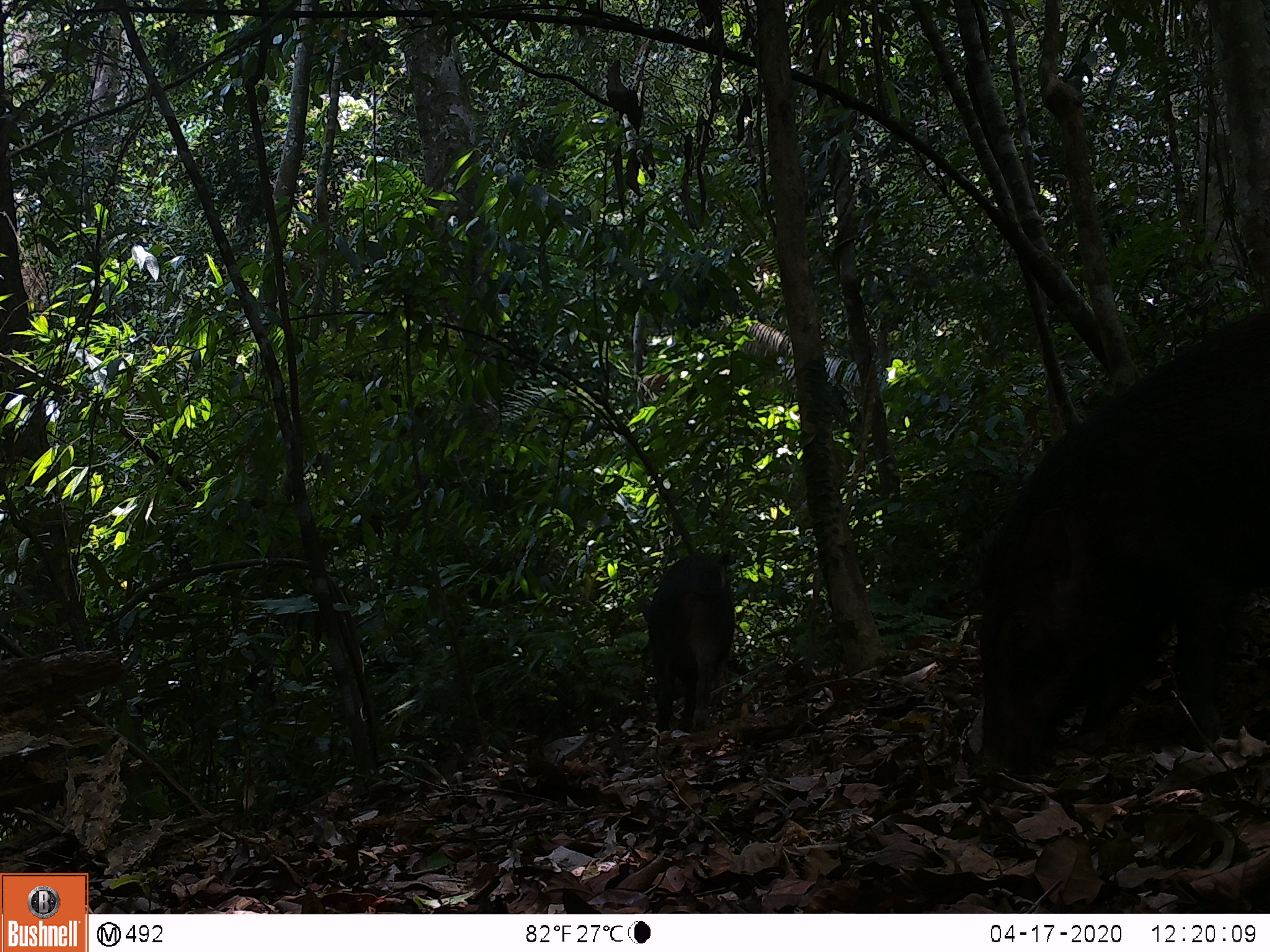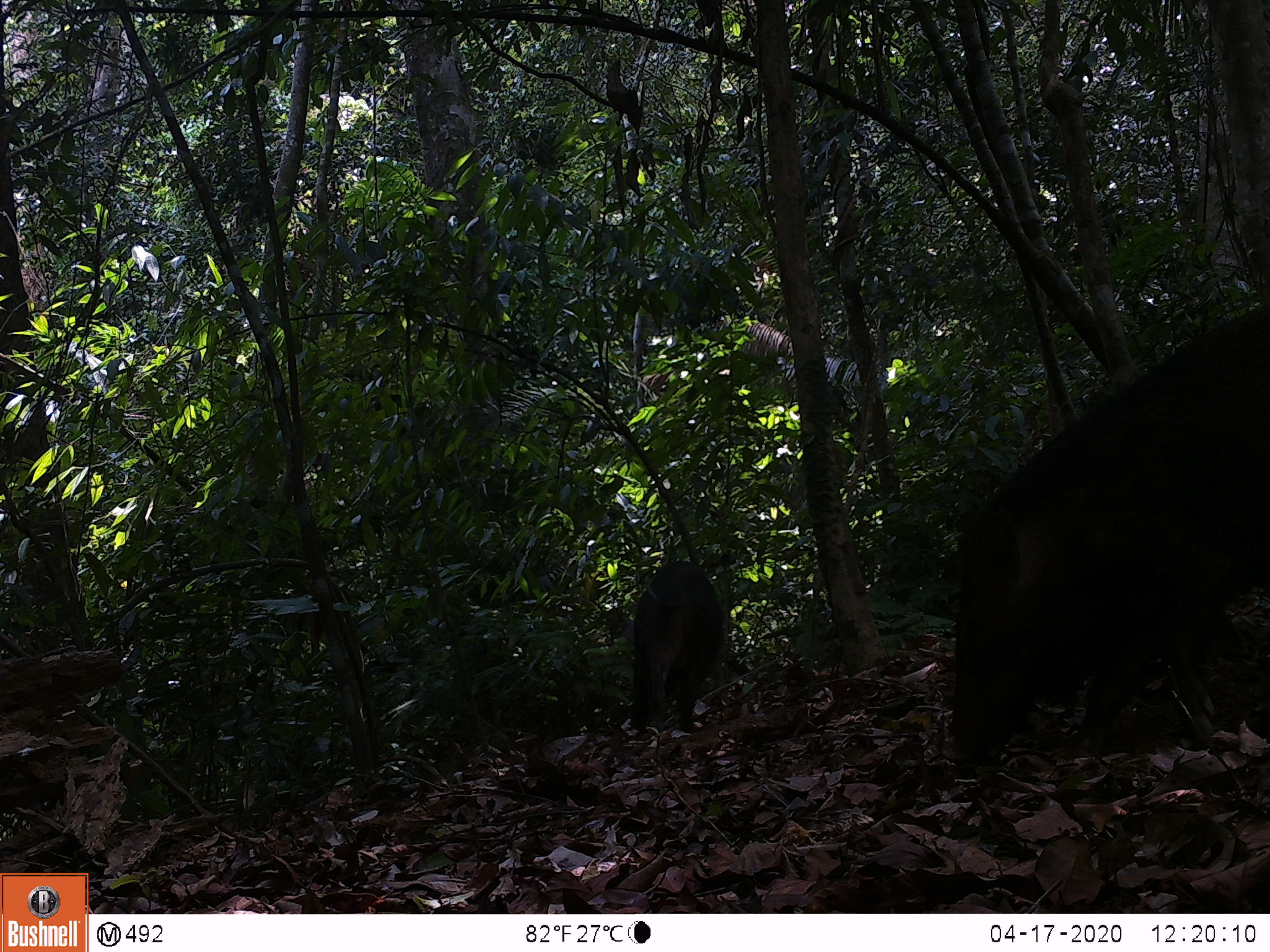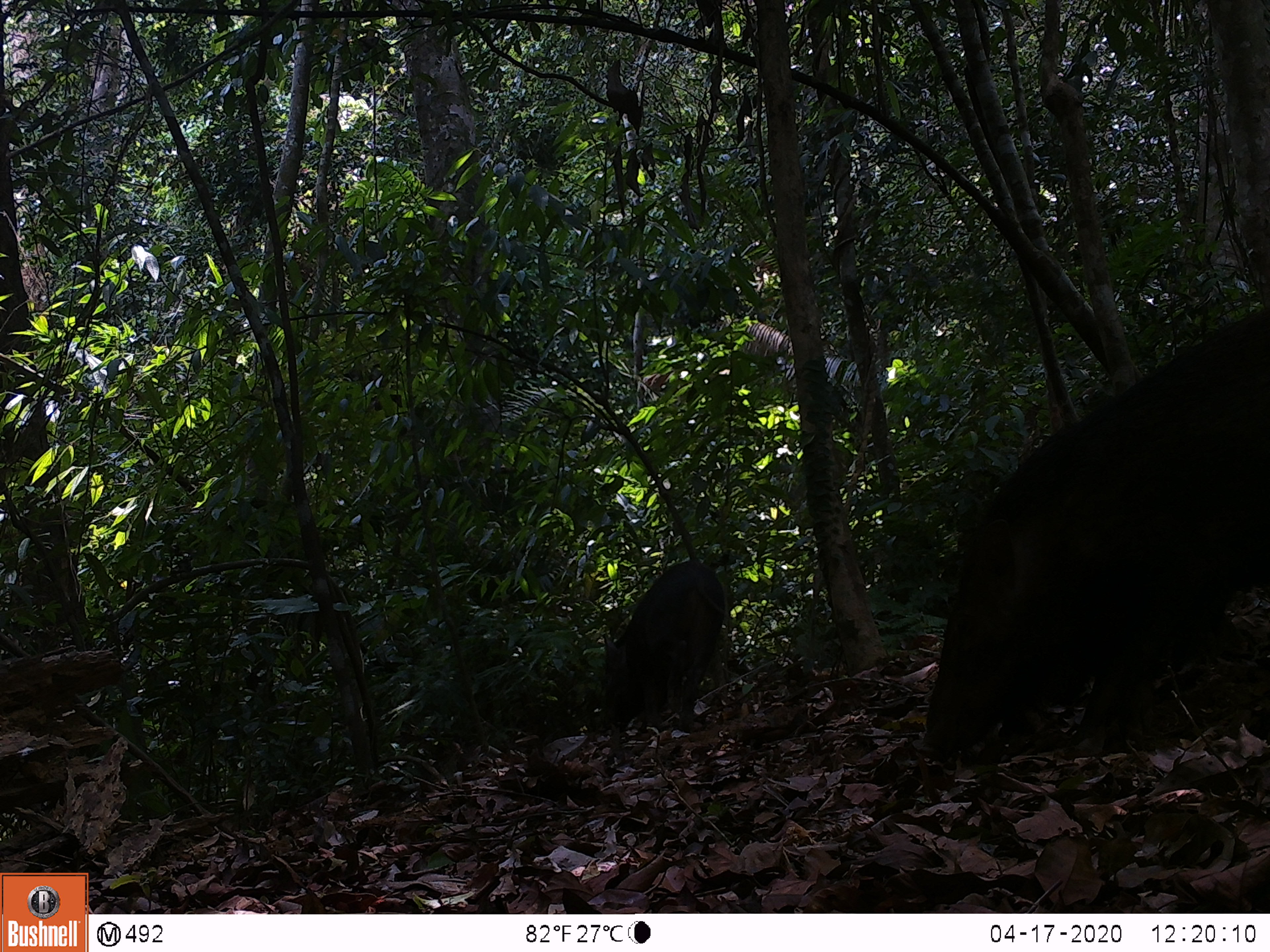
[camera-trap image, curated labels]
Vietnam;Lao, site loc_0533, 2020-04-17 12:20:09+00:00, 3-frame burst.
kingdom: Animalia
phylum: Chordata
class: Mammalia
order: Artiodactyla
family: Suidae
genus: Sus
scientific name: Sus scrofa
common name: eurasian wild pig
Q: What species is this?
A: Eurasian wild pig (Sus scrofa).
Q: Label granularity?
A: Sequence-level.